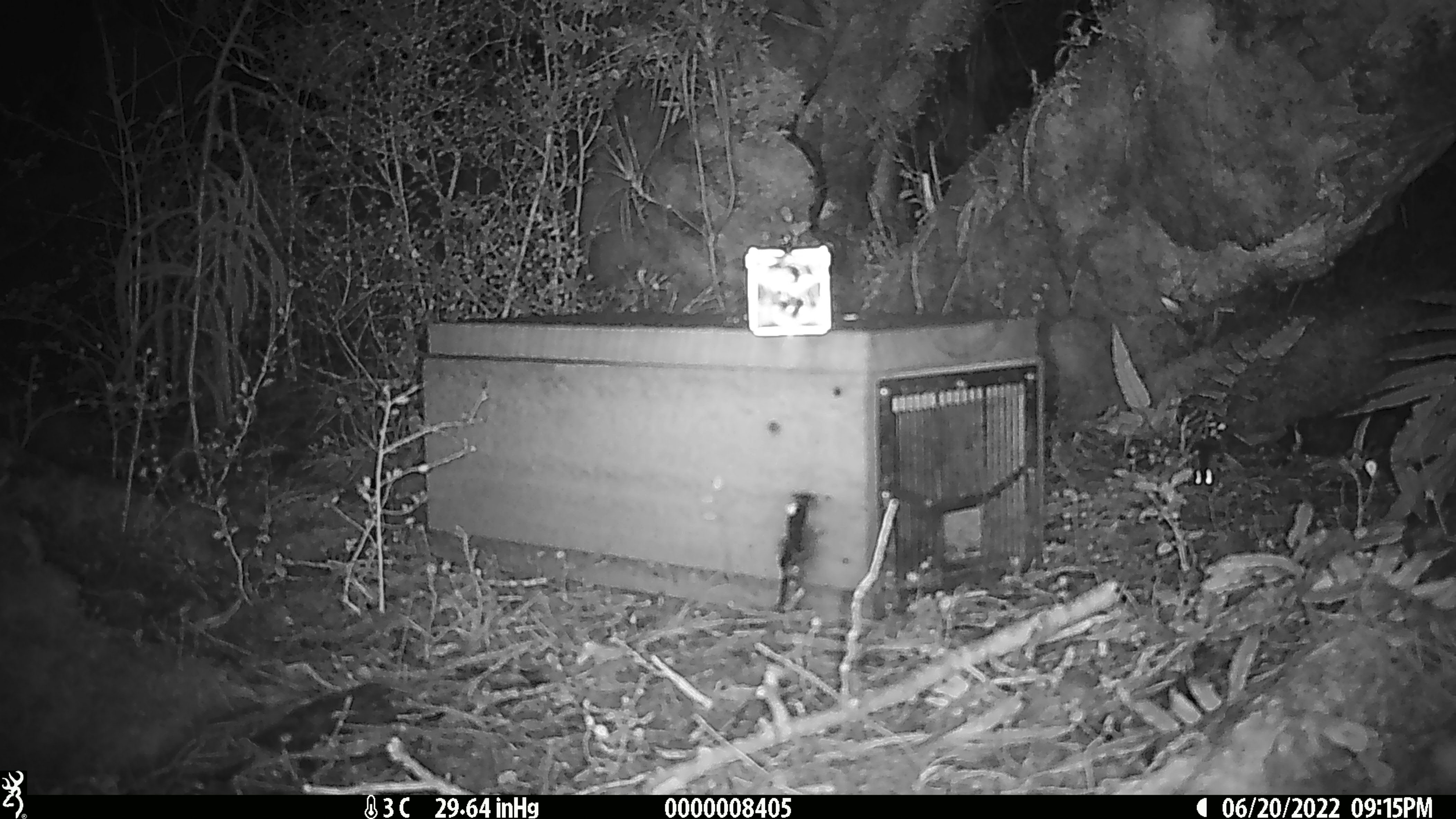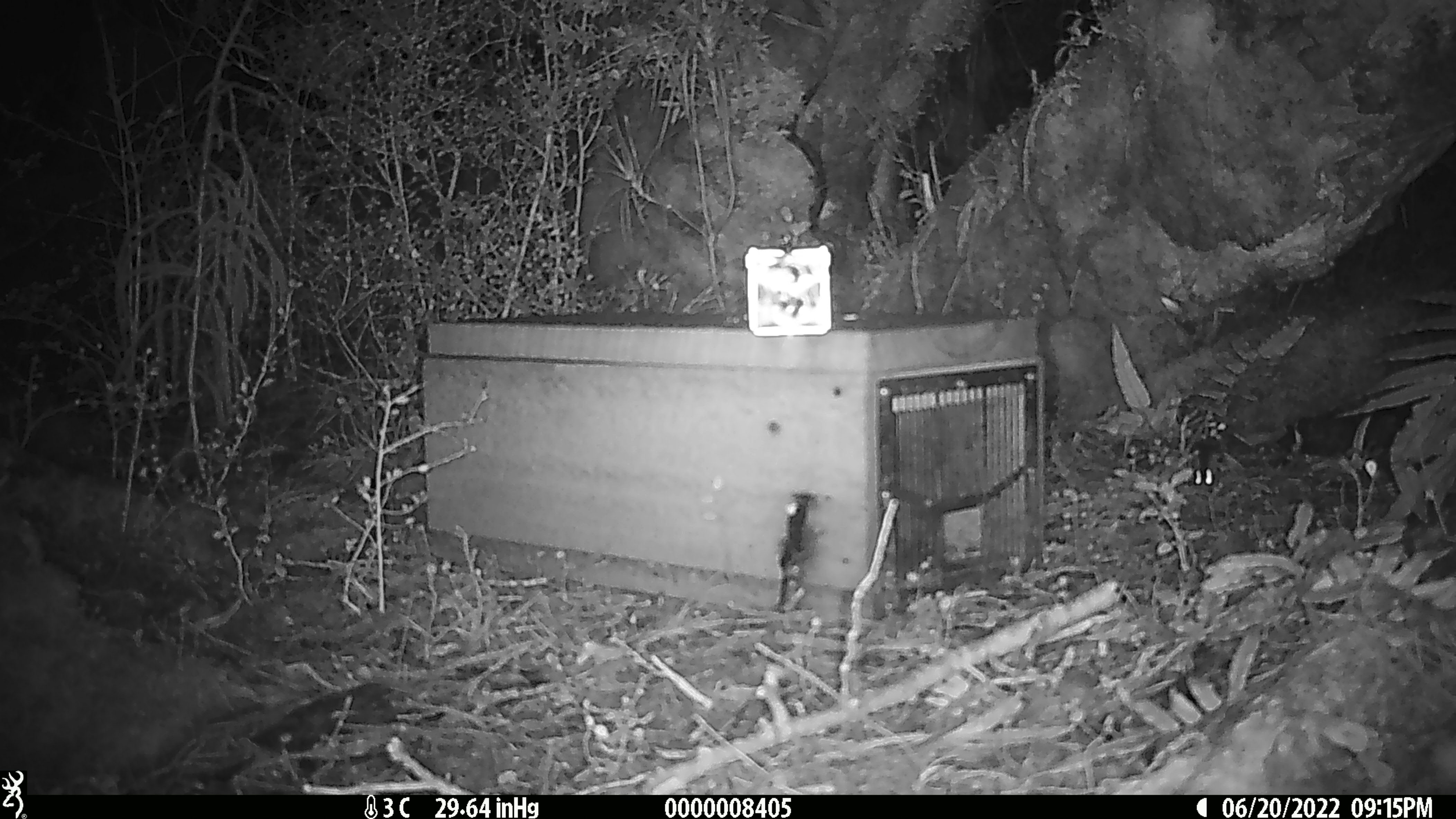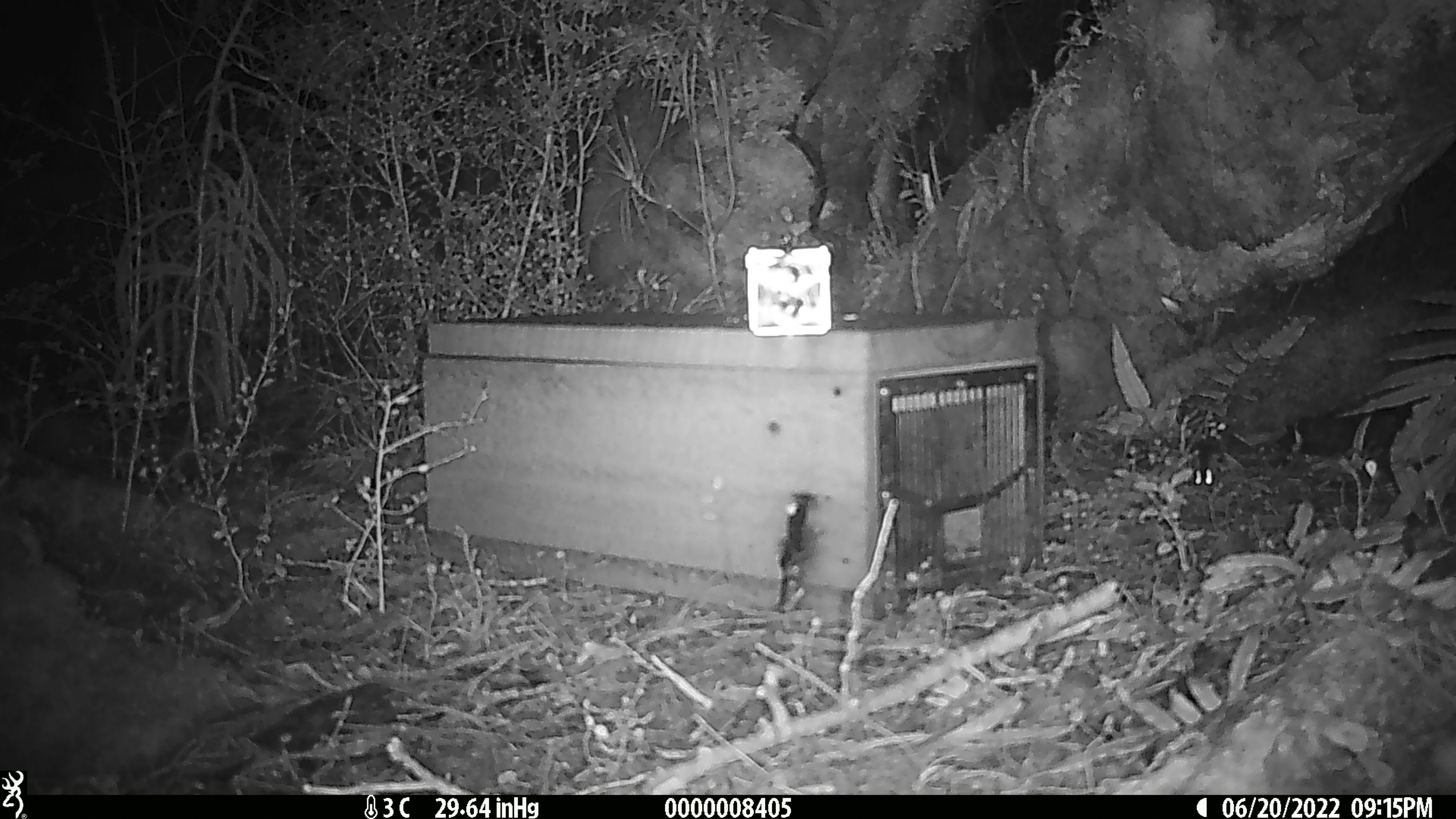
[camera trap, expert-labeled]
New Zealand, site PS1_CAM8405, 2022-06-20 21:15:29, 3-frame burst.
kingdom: Animalia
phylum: Chordata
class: Mammalia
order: Rodentia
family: Muridae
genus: Mus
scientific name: Mus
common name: mouse